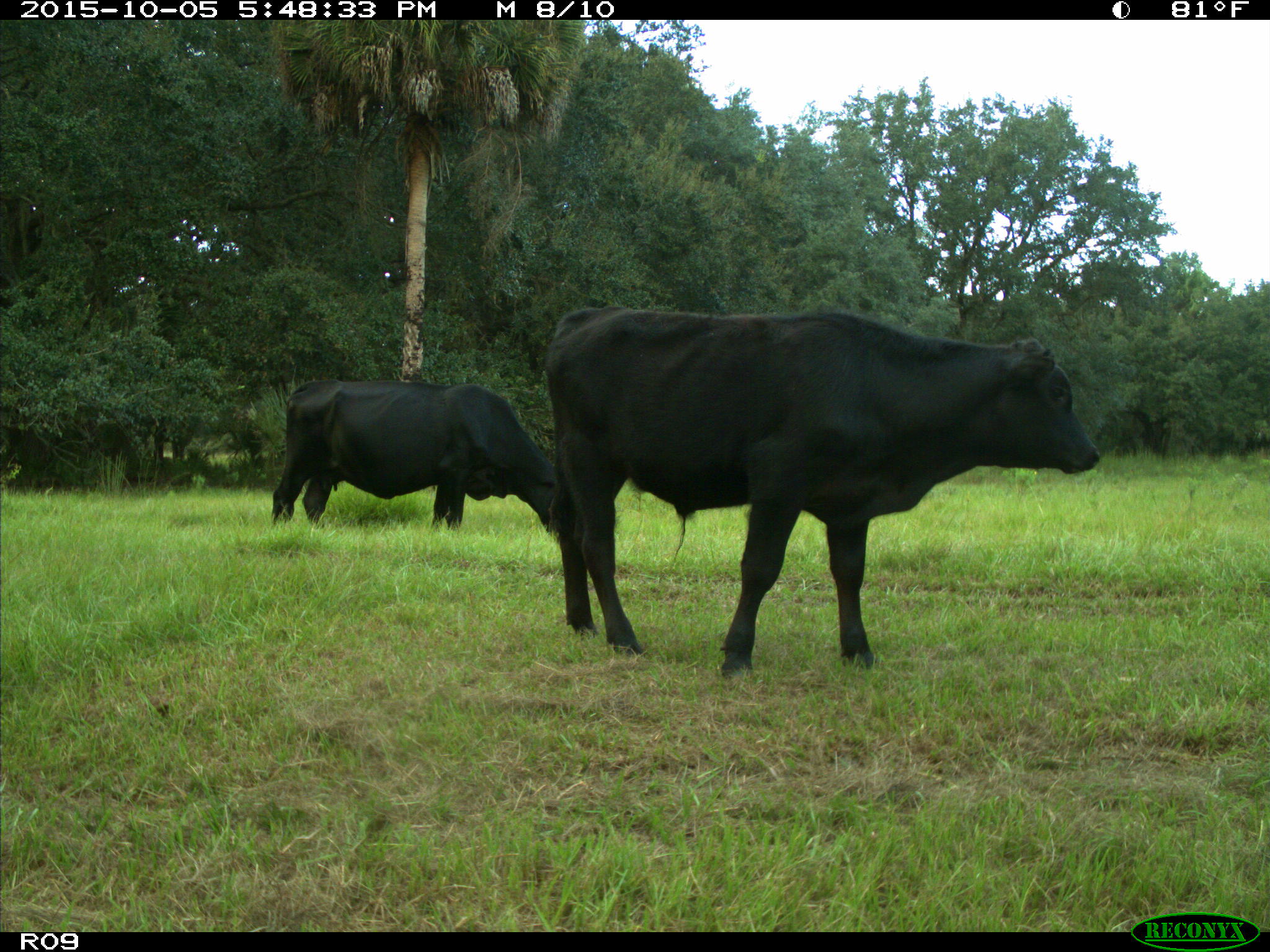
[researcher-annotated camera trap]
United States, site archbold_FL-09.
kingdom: Animalia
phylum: Chordata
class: Mammalia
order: Artiodactyla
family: Bovidae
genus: Bos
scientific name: Bos taurus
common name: domestic cow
Bos taurus (domestic cow).